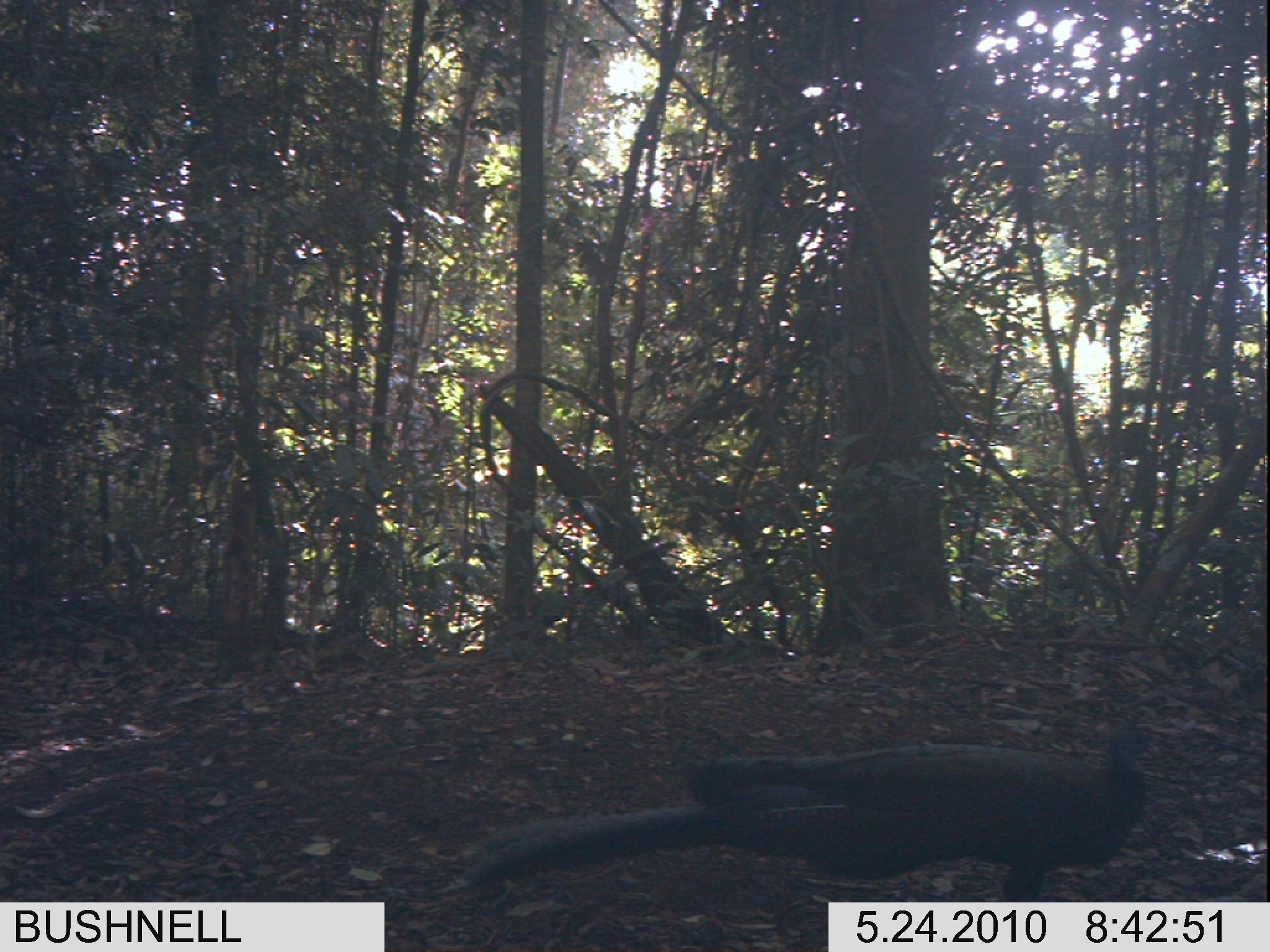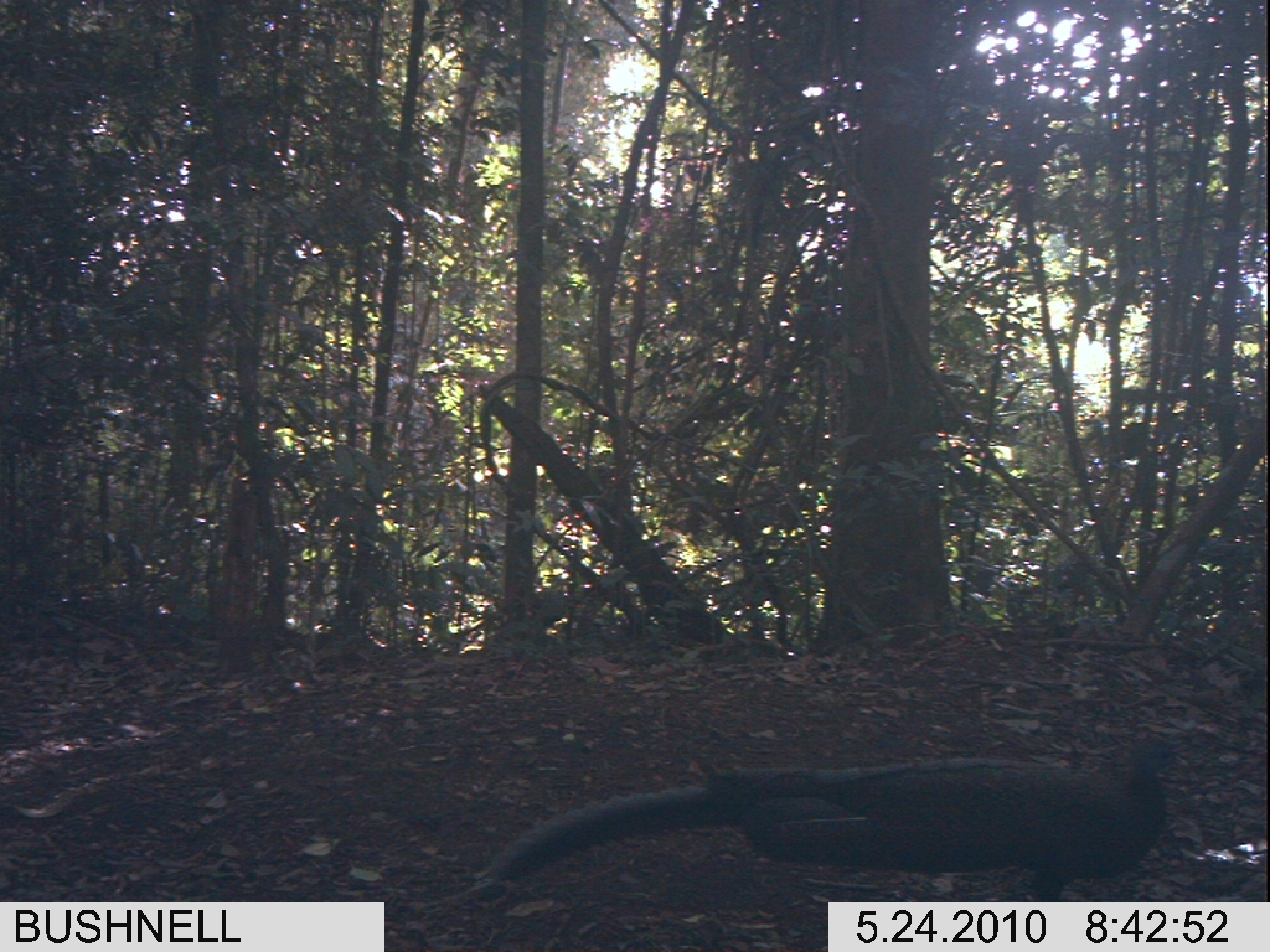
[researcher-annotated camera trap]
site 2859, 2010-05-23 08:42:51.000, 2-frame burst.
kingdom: Animalia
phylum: Chordata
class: Aves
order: Galliformes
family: Phasianidae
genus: Argusianus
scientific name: Argusianus argus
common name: great argus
Argusianus argus (great argus), count 1.